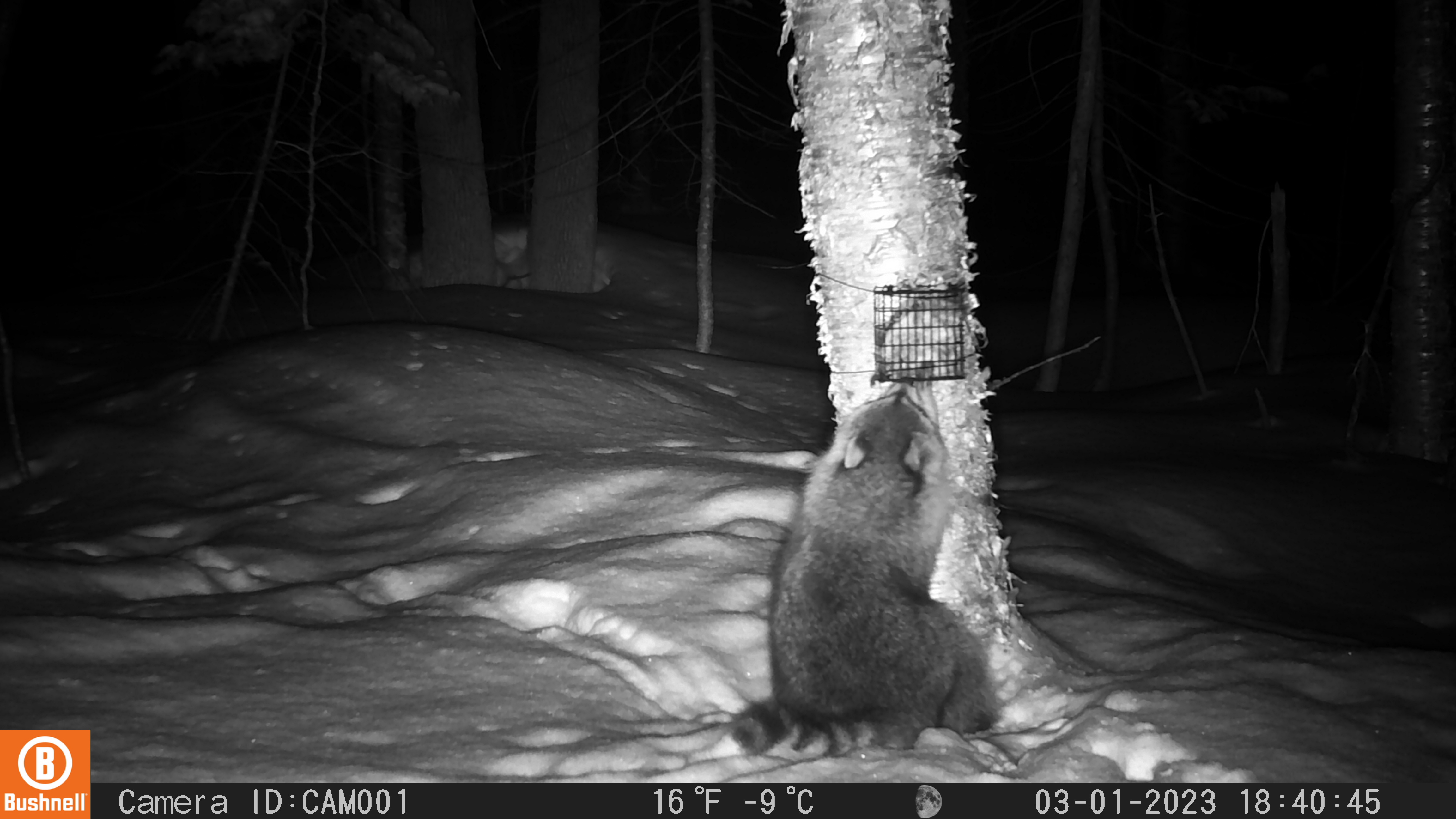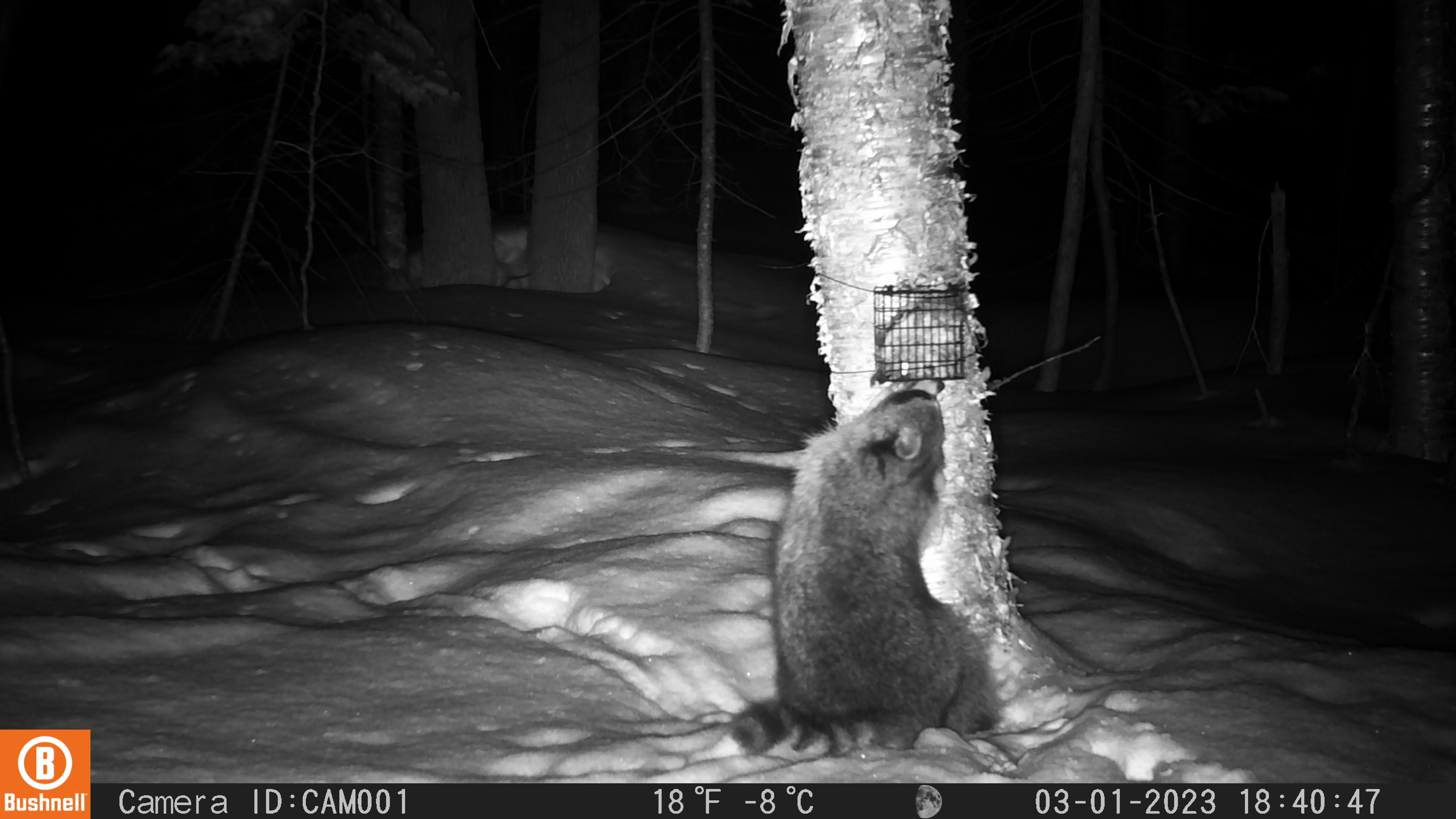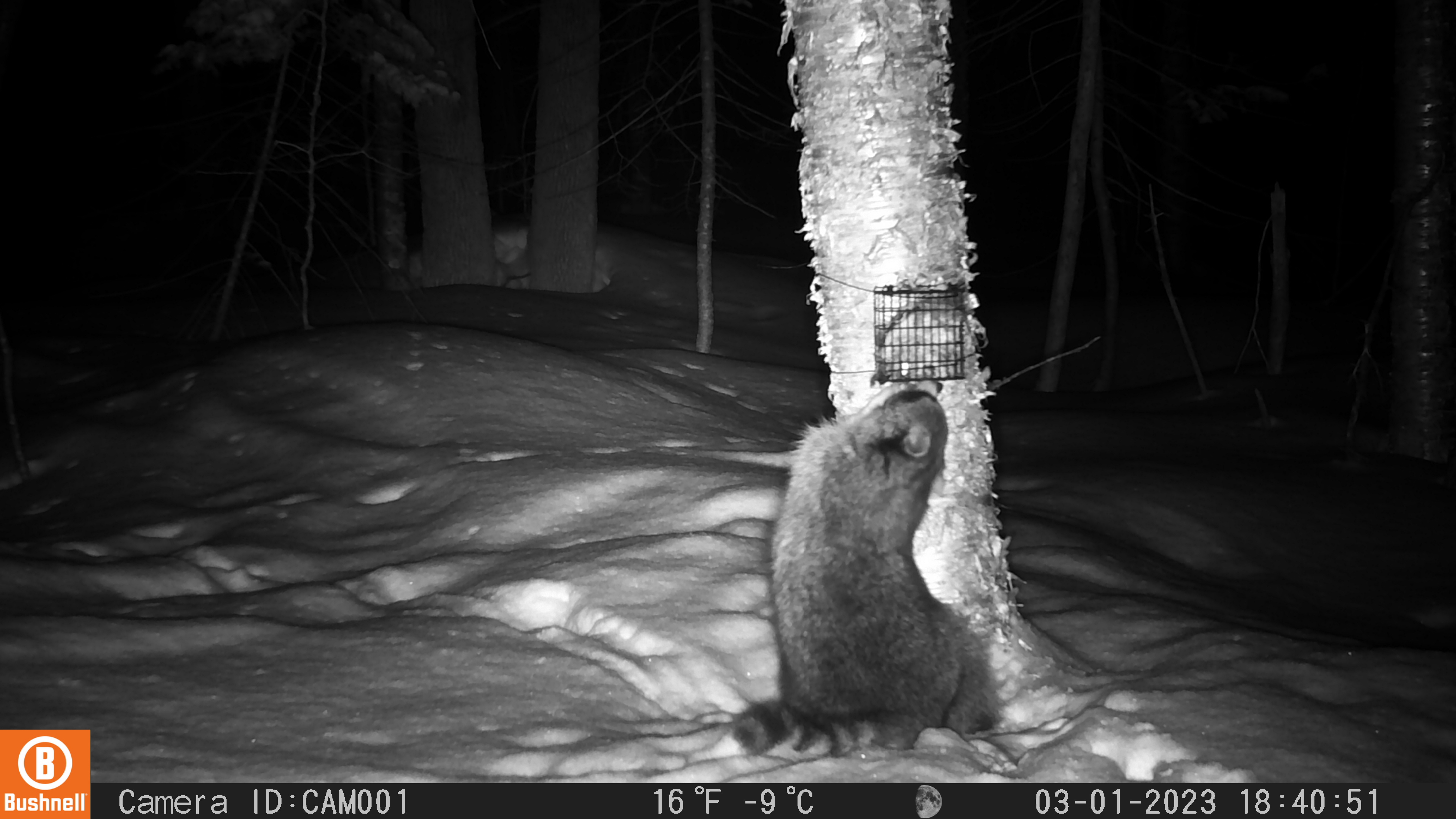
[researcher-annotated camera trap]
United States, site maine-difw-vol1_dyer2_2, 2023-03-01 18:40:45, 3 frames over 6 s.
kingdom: Animalia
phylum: Chordata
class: Mammalia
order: Carnivora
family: Procyonidae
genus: Procyon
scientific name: Procyon lotor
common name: raccoon